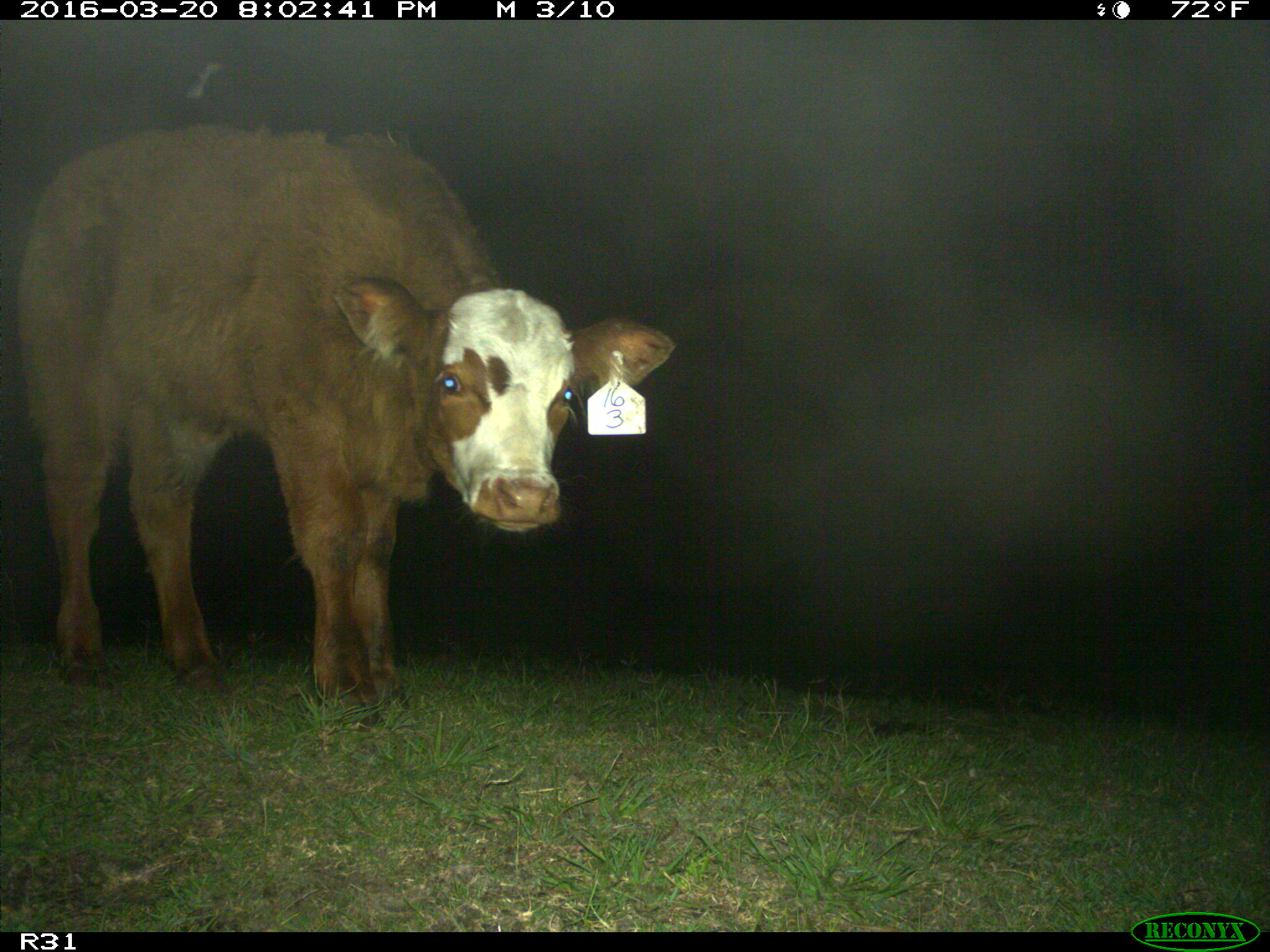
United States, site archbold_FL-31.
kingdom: Animalia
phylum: Chordata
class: Mammalia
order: Artiodactyla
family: Bovidae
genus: Bos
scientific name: Bos taurus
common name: domestic cow